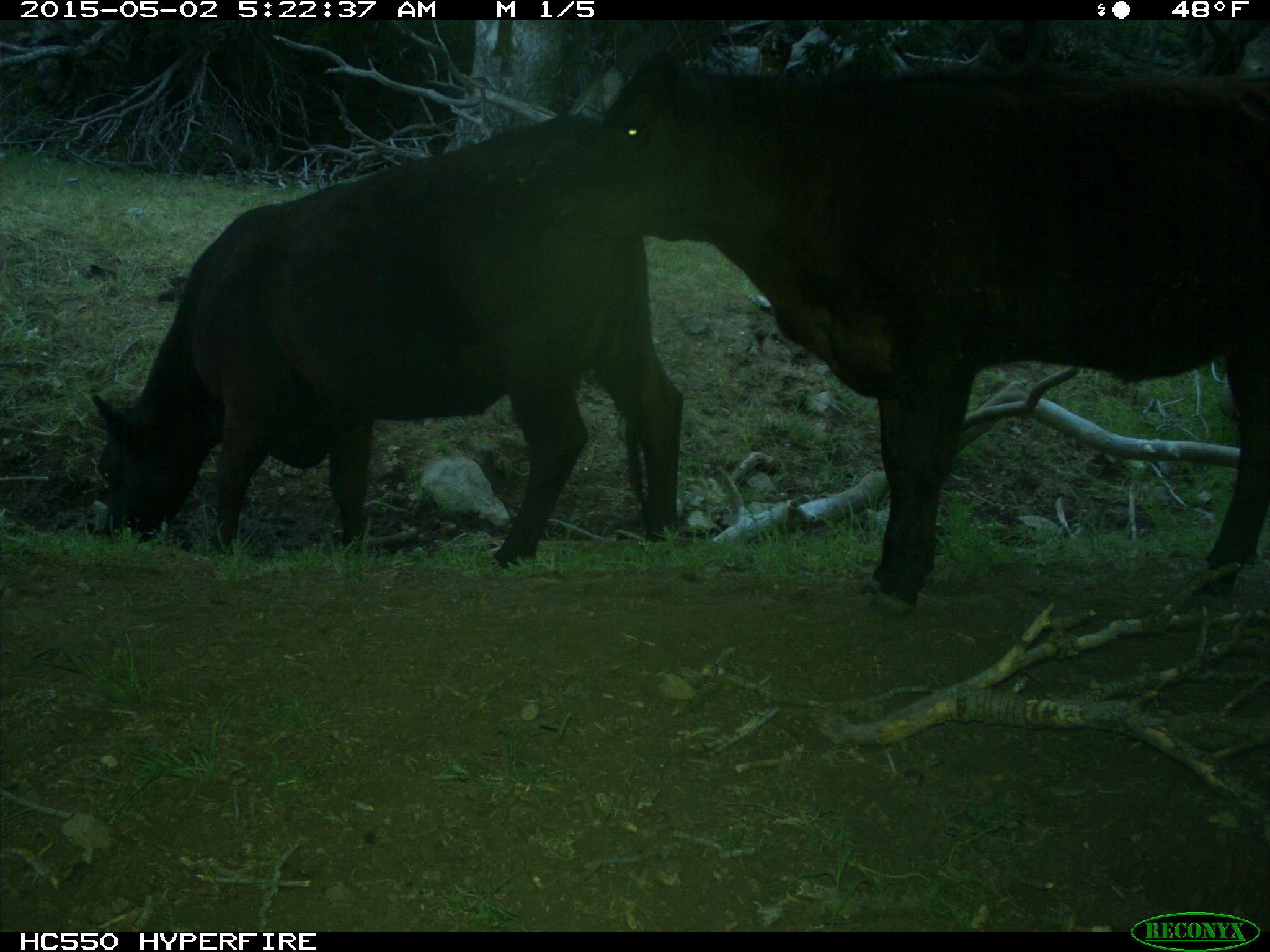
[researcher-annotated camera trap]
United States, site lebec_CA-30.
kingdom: Animalia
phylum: Chordata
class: Mammalia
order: Artiodactyla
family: Bovidae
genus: Bos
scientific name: Bos taurus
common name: domestic cow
Bos taurus (domestic cow).